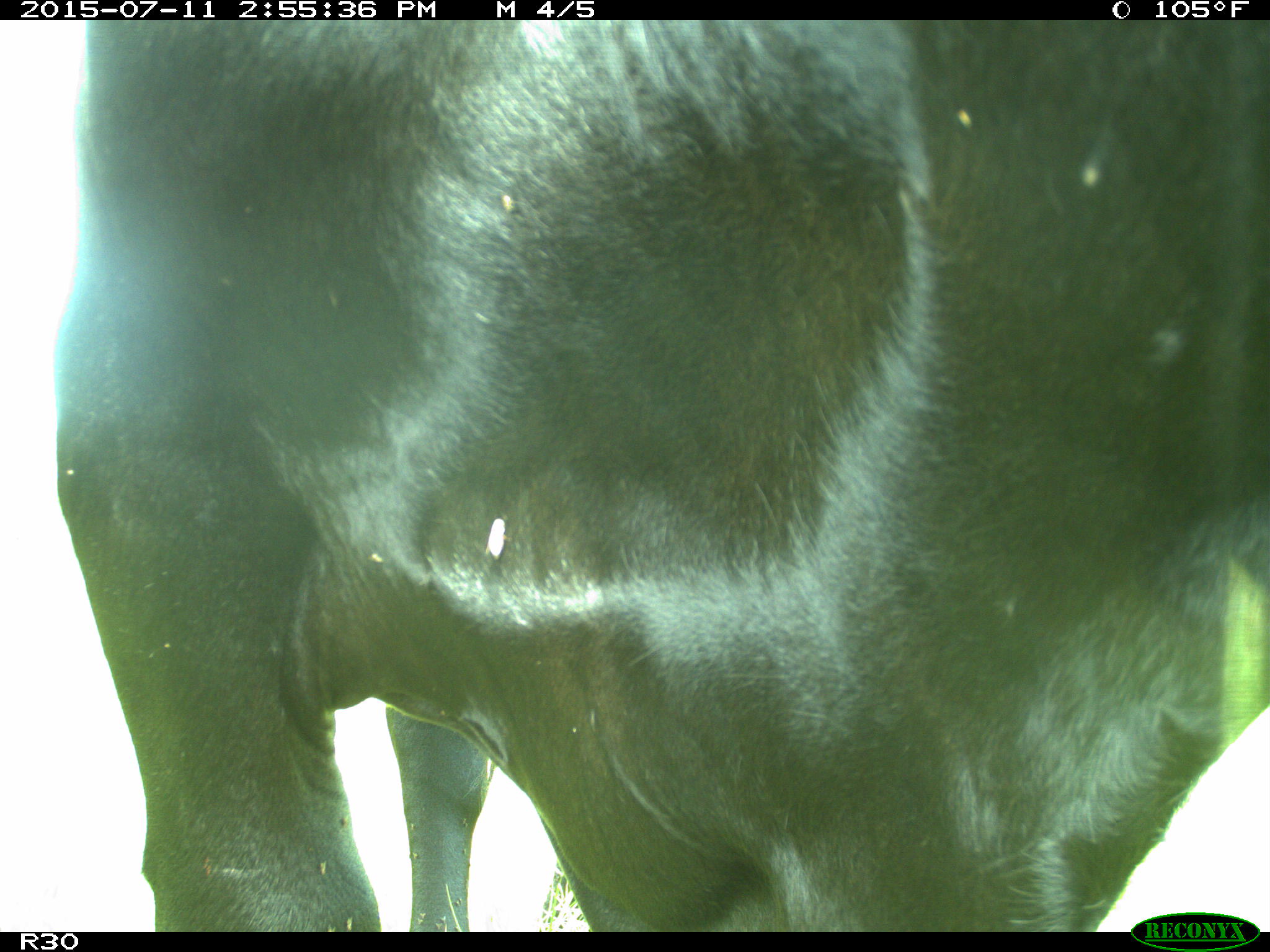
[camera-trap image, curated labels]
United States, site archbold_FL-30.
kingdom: Animalia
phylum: Chordata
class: Mammalia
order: Artiodactyla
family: Bovidae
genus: Bos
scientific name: Bos taurus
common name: domestic cow